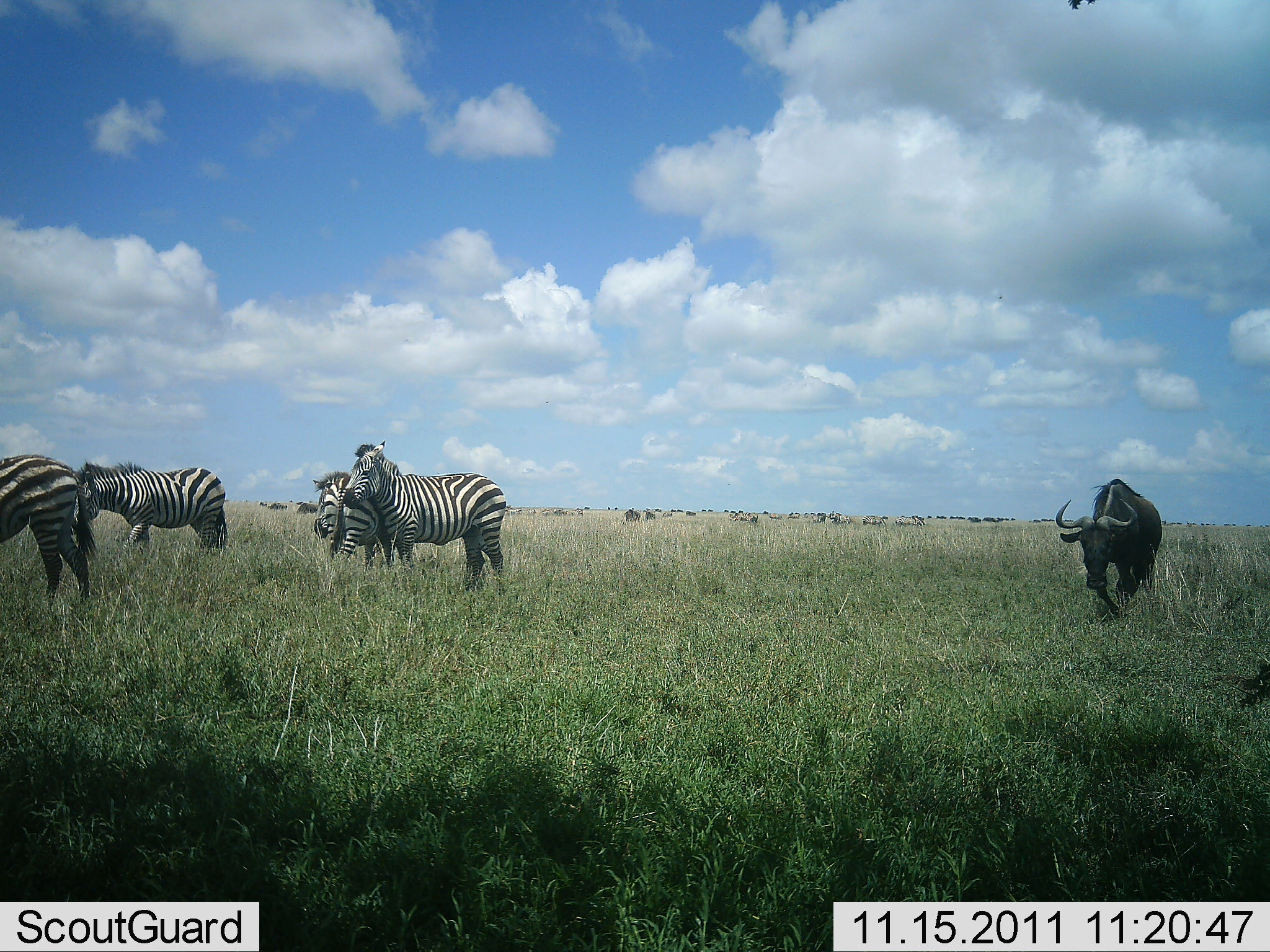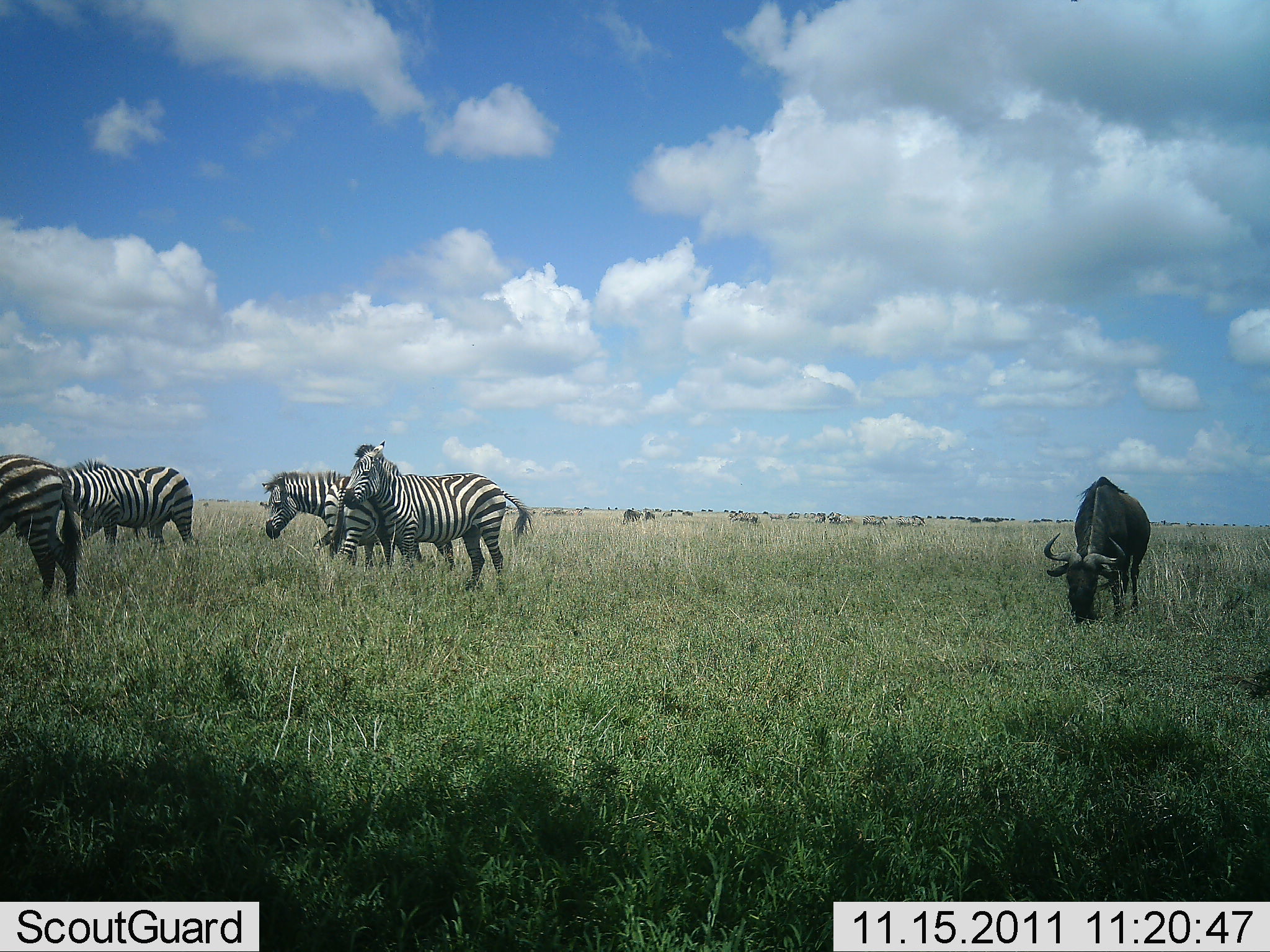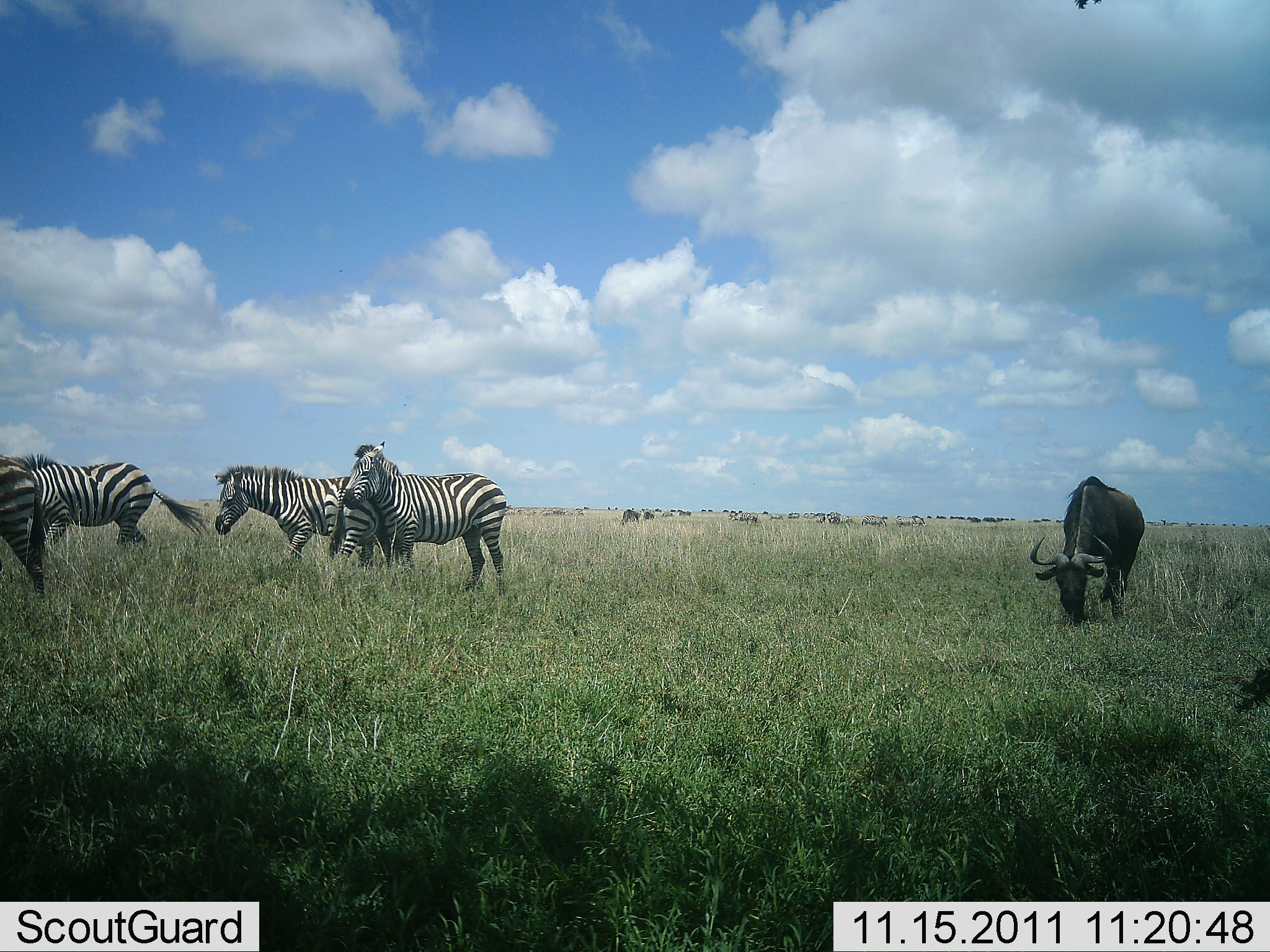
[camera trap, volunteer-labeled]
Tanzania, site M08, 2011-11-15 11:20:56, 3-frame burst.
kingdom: Animalia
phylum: Chordata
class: Mammalia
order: Artiodactyla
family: Bovidae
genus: Connochaetes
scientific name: Connochaetes taurinus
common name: blue wildebeest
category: wildebeest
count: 1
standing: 17%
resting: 0%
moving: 8%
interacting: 0%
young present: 0%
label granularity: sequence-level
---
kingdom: Animalia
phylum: Chordata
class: Mammalia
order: Perissodactyla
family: Equidae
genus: Equus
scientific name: Equus quagga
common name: plains zebra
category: zebra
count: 5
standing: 46%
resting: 8%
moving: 54%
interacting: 8%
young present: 0%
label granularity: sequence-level